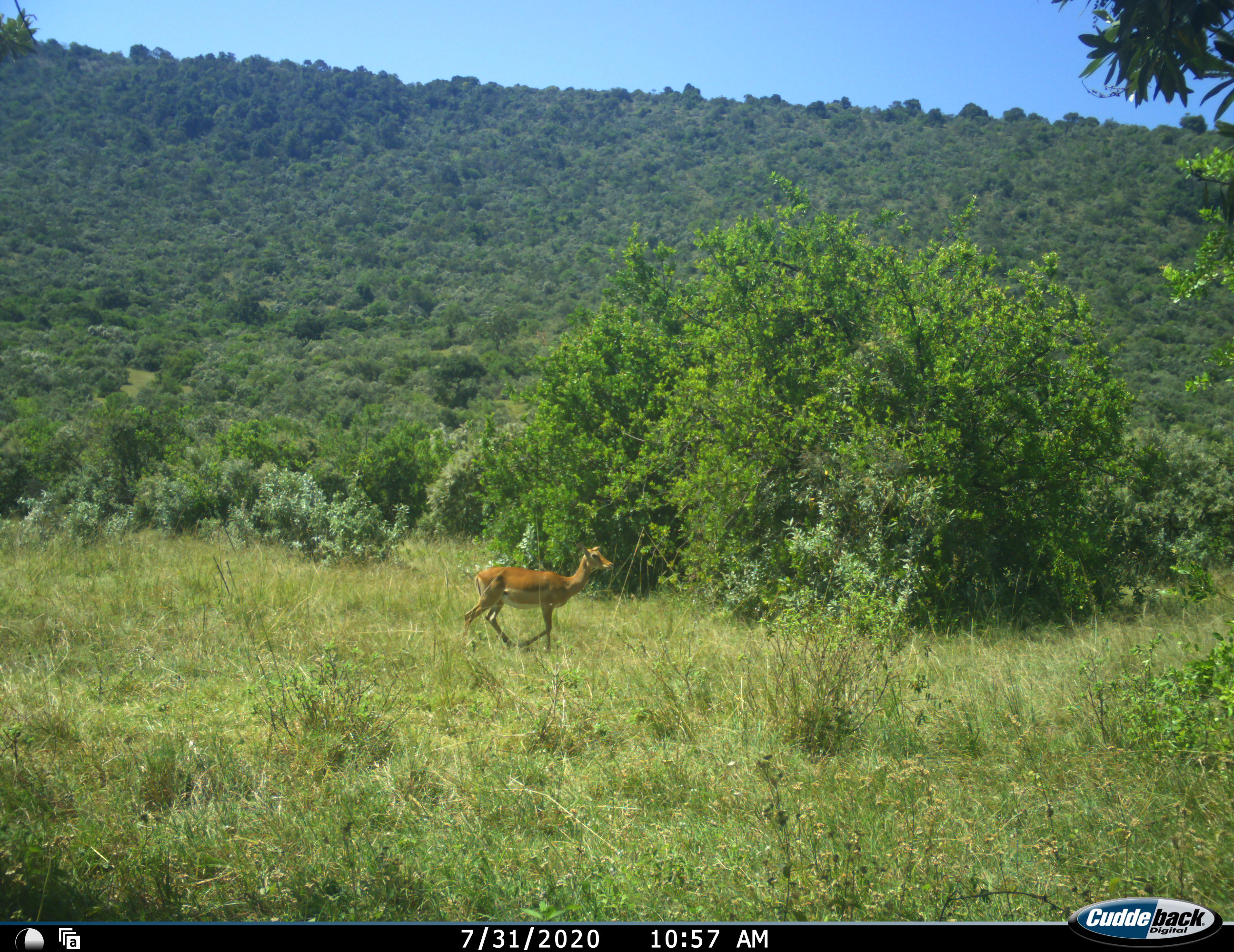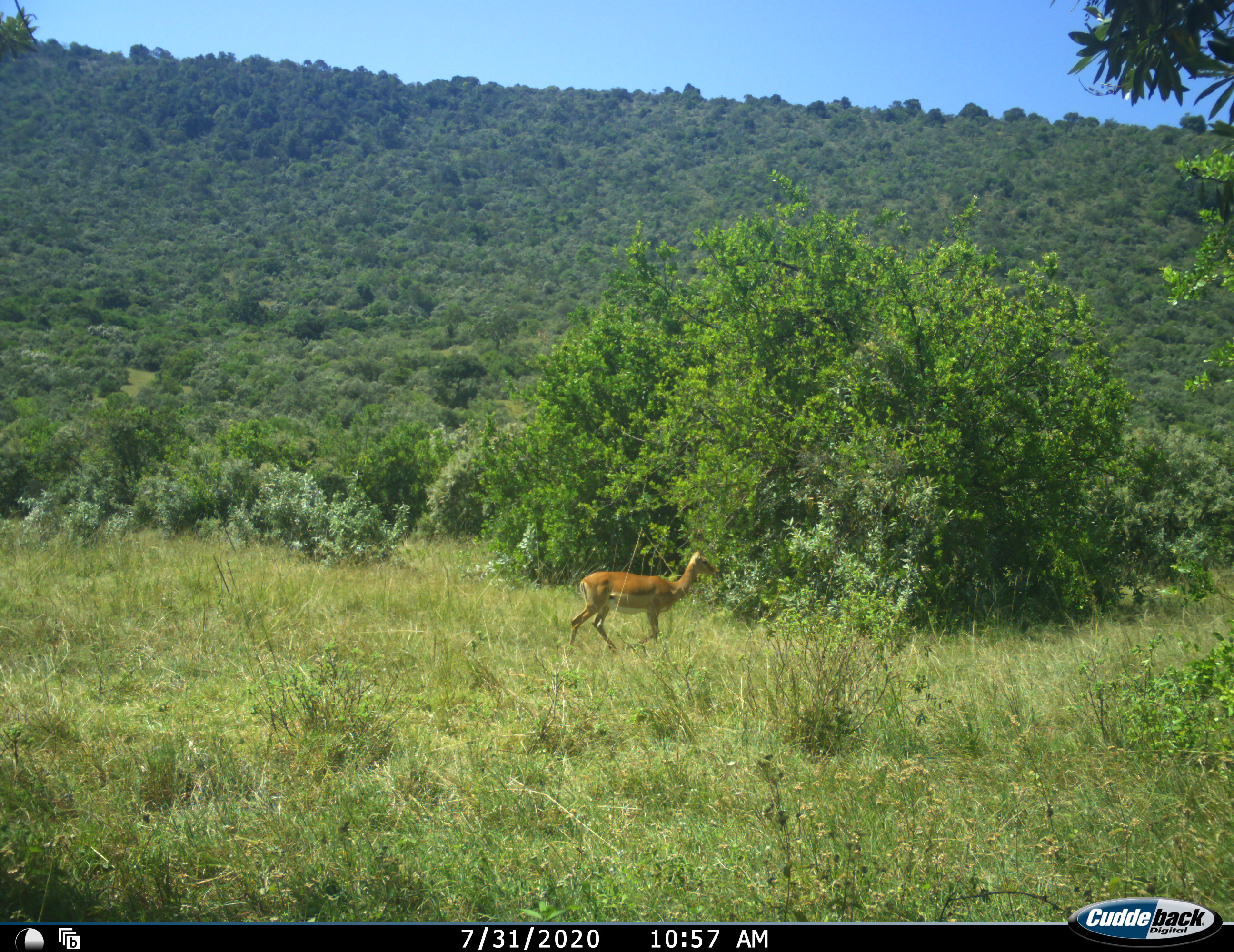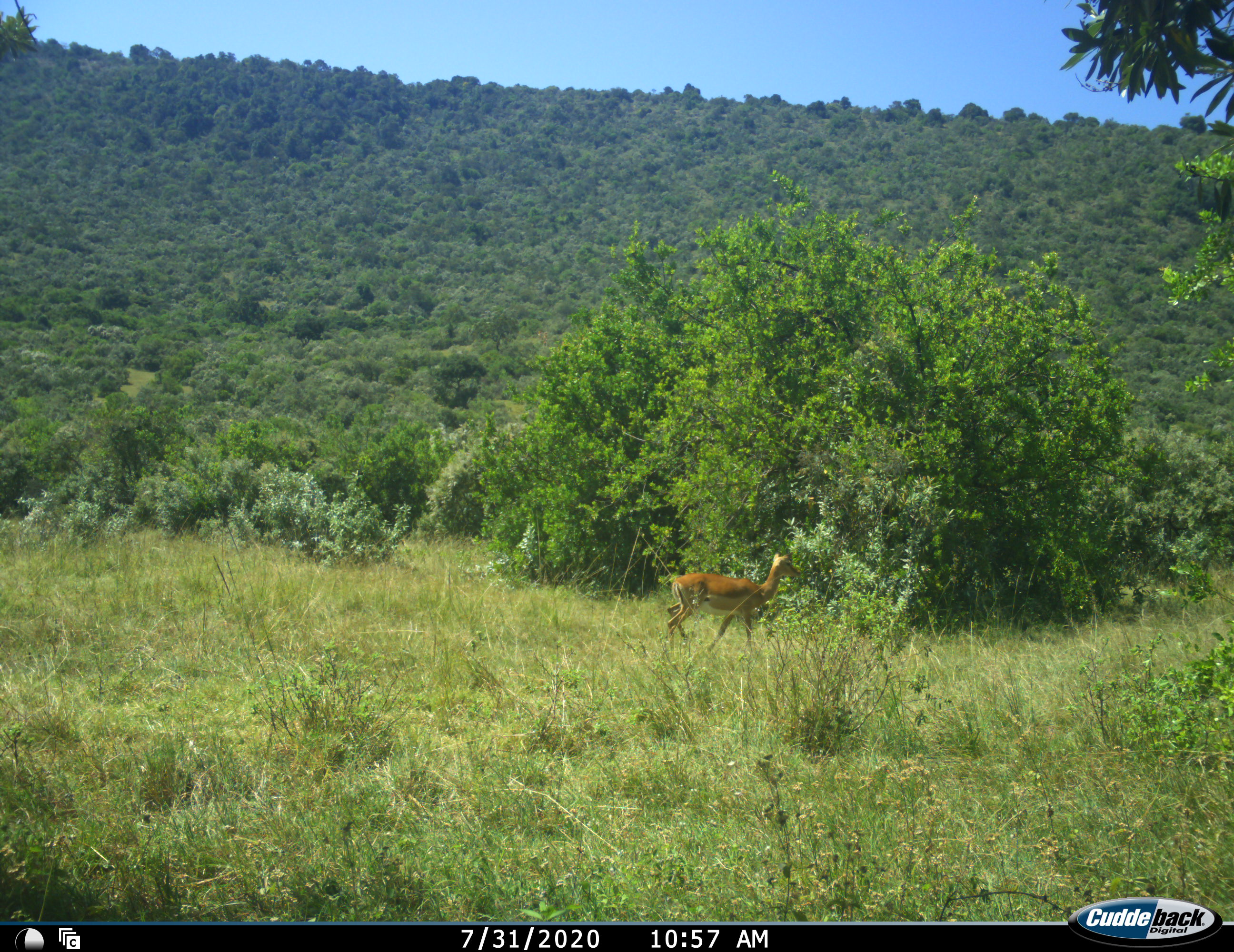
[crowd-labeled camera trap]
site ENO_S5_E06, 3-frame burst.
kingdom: Animalia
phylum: Chordata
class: Mammalia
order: Artiodactyla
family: Bovidae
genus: Aepyceros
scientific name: Aepyceros melampus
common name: impala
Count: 1.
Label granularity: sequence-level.